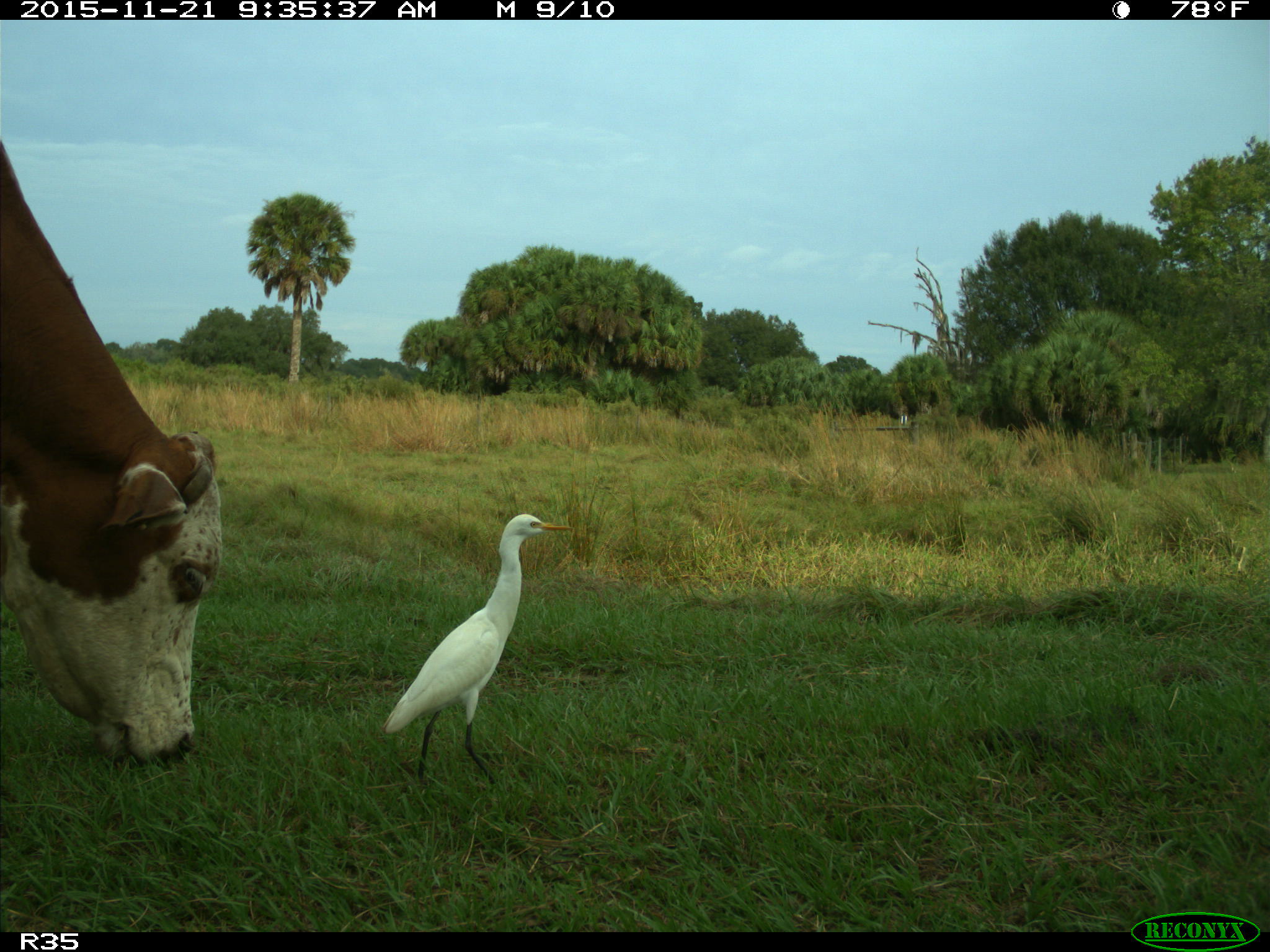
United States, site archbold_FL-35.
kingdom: Animalia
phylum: Chordata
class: Mammalia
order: Artiodactyla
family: Bovidae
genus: Bos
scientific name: Bos taurus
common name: domestic cow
Bos taurus (domestic cow).